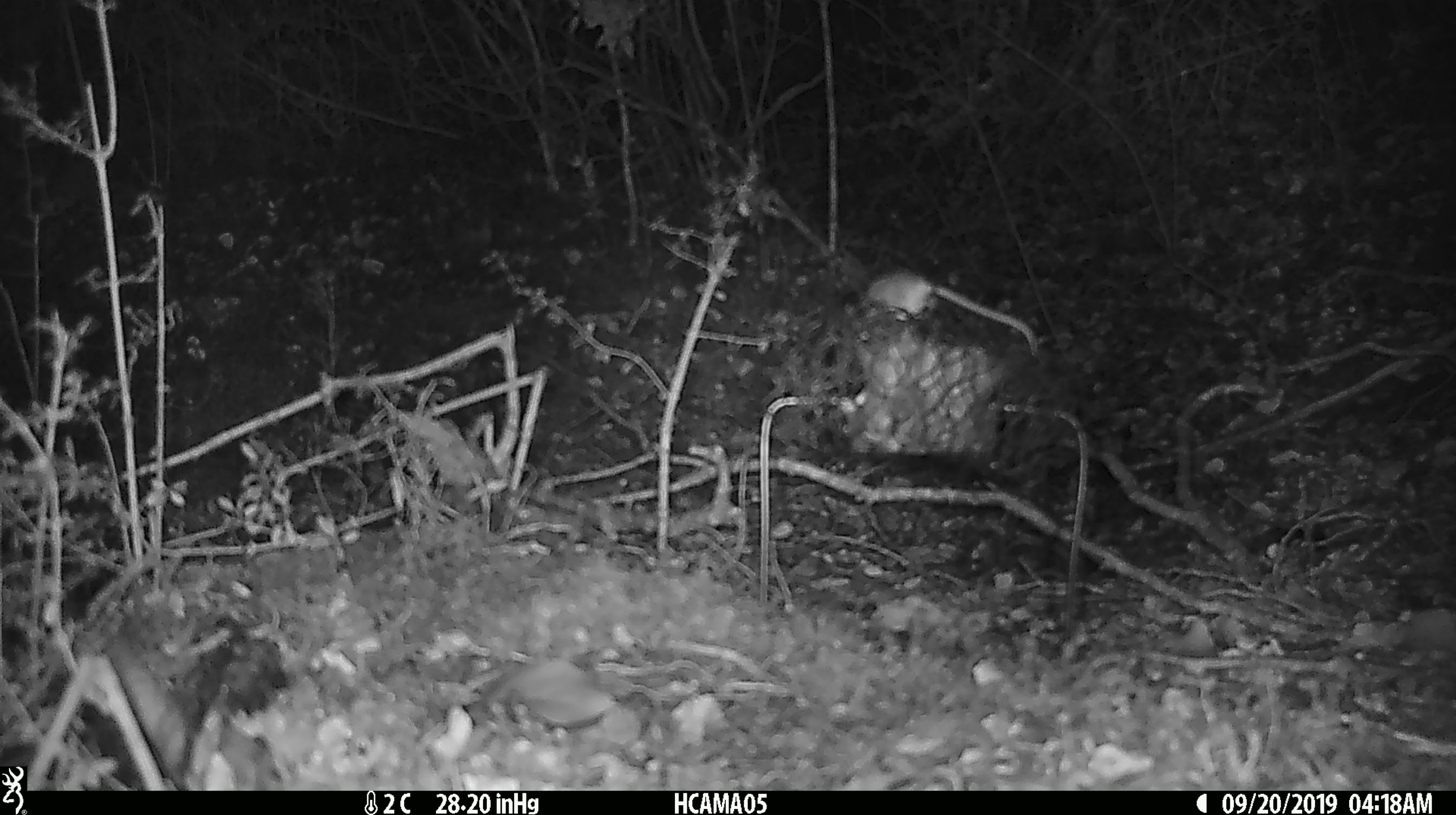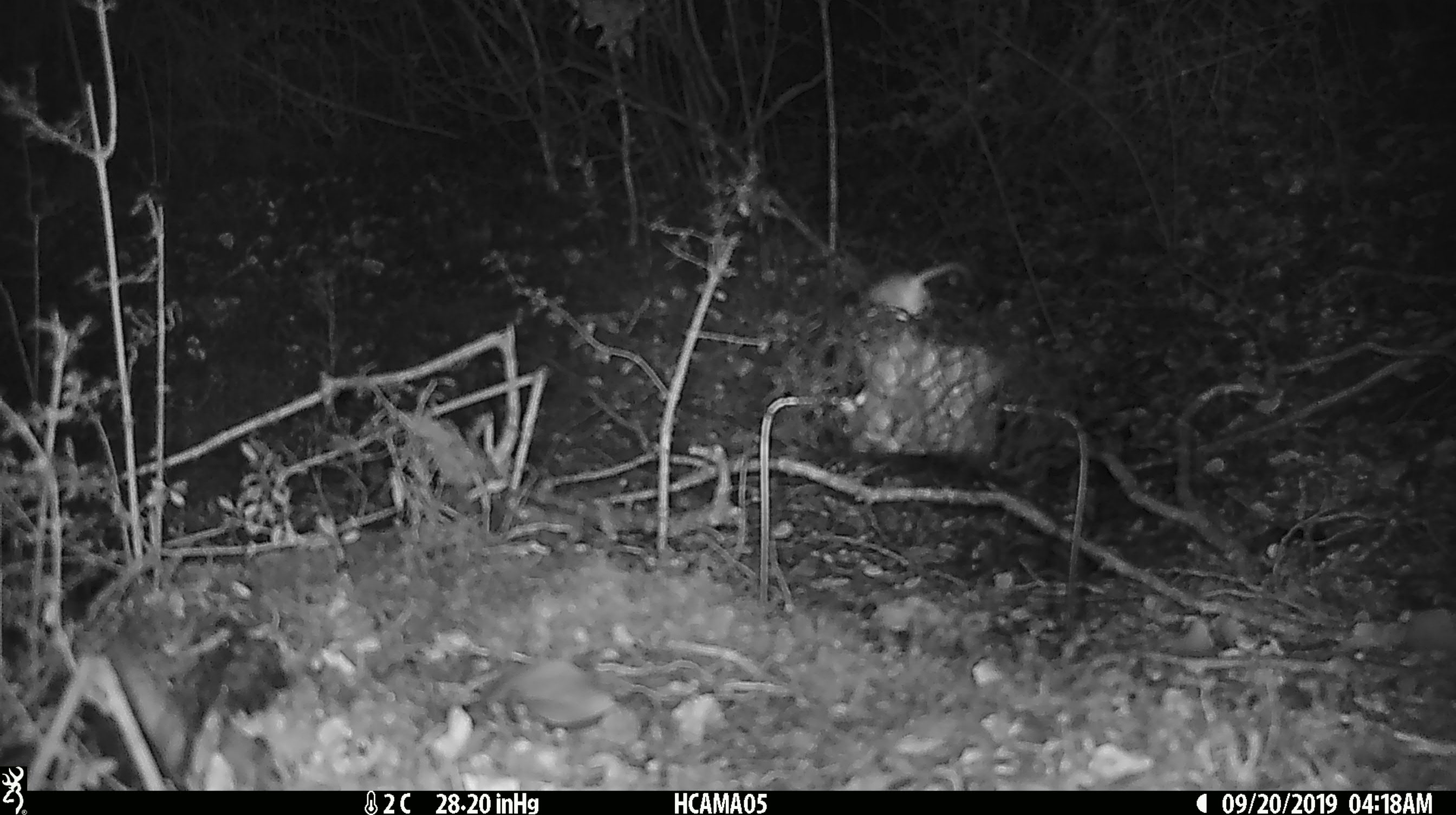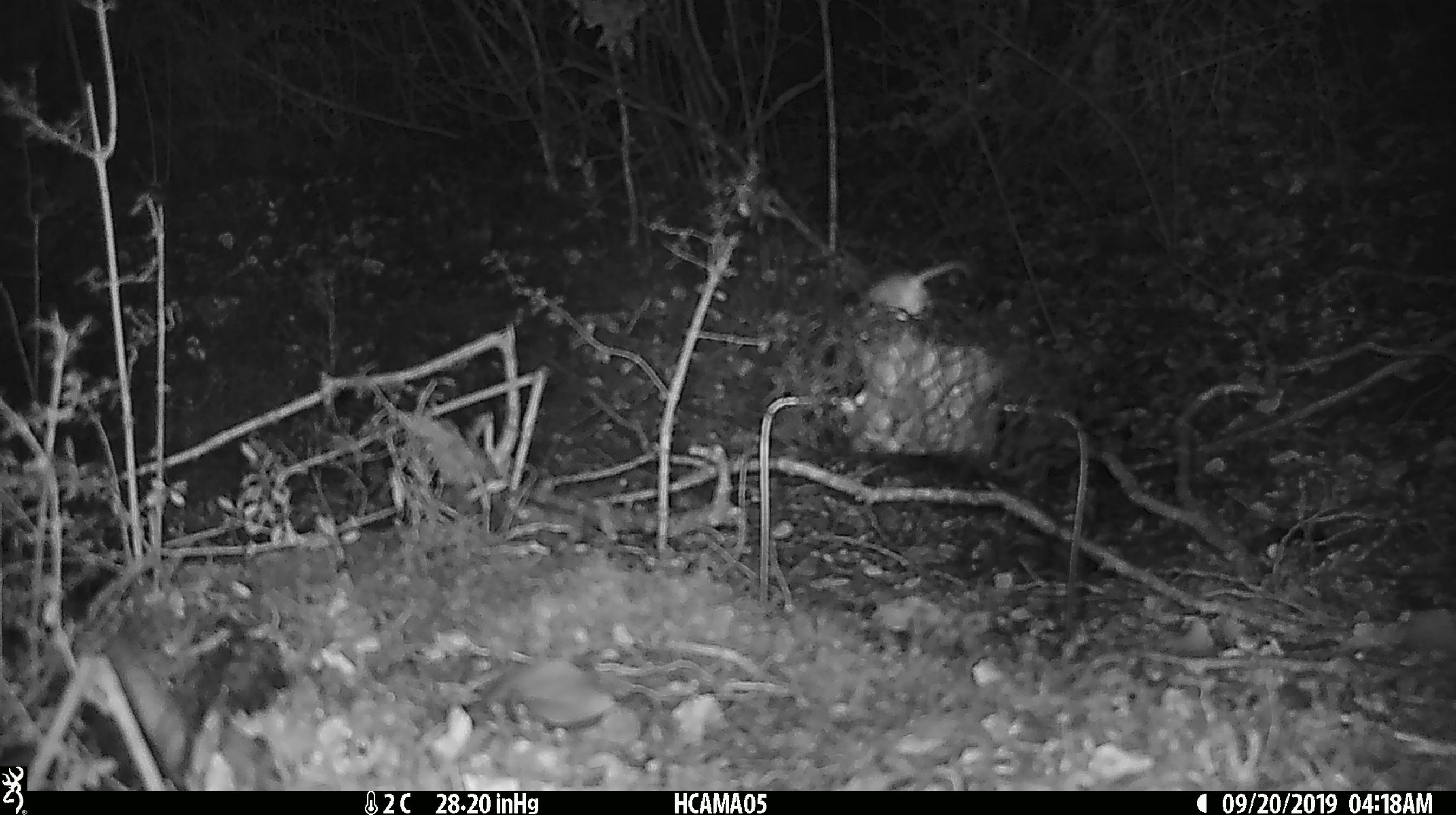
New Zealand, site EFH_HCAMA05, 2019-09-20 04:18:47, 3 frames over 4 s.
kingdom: Animalia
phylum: Chordata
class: Mammalia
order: Rodentia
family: Muridae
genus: Mus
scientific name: Mus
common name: mouse